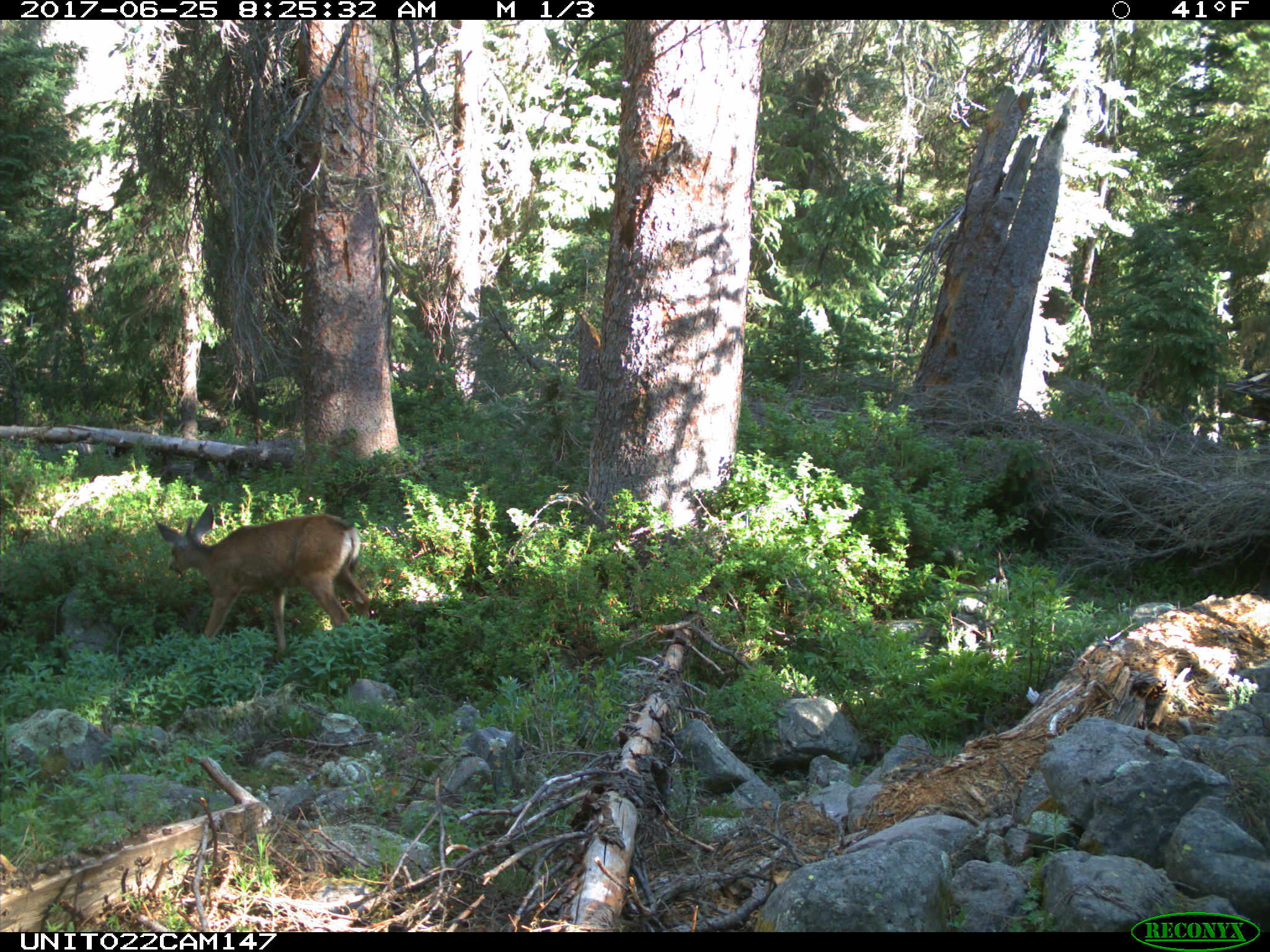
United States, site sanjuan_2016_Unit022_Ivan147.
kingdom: Animalia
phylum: Chordata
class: Mammalia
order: Artiodactyla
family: Cervidae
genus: Odocoileus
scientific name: Odocoileus hemionus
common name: mule deer